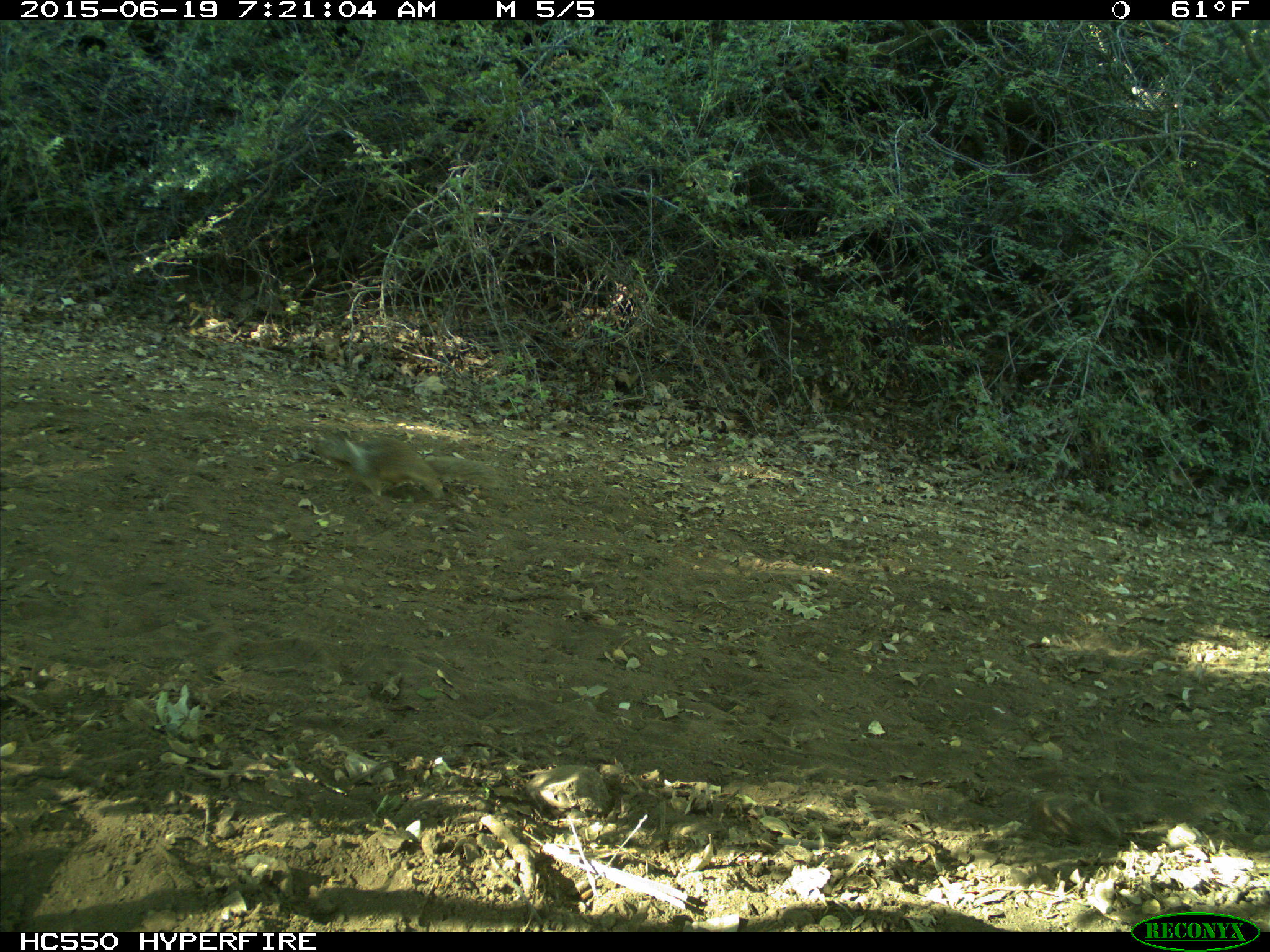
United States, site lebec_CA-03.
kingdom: Animalia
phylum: Chordata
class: Mammalia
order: Rodentia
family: Sciuridae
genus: Otospermophilus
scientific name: Otospermophilus beecheyi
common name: california ground squirrel